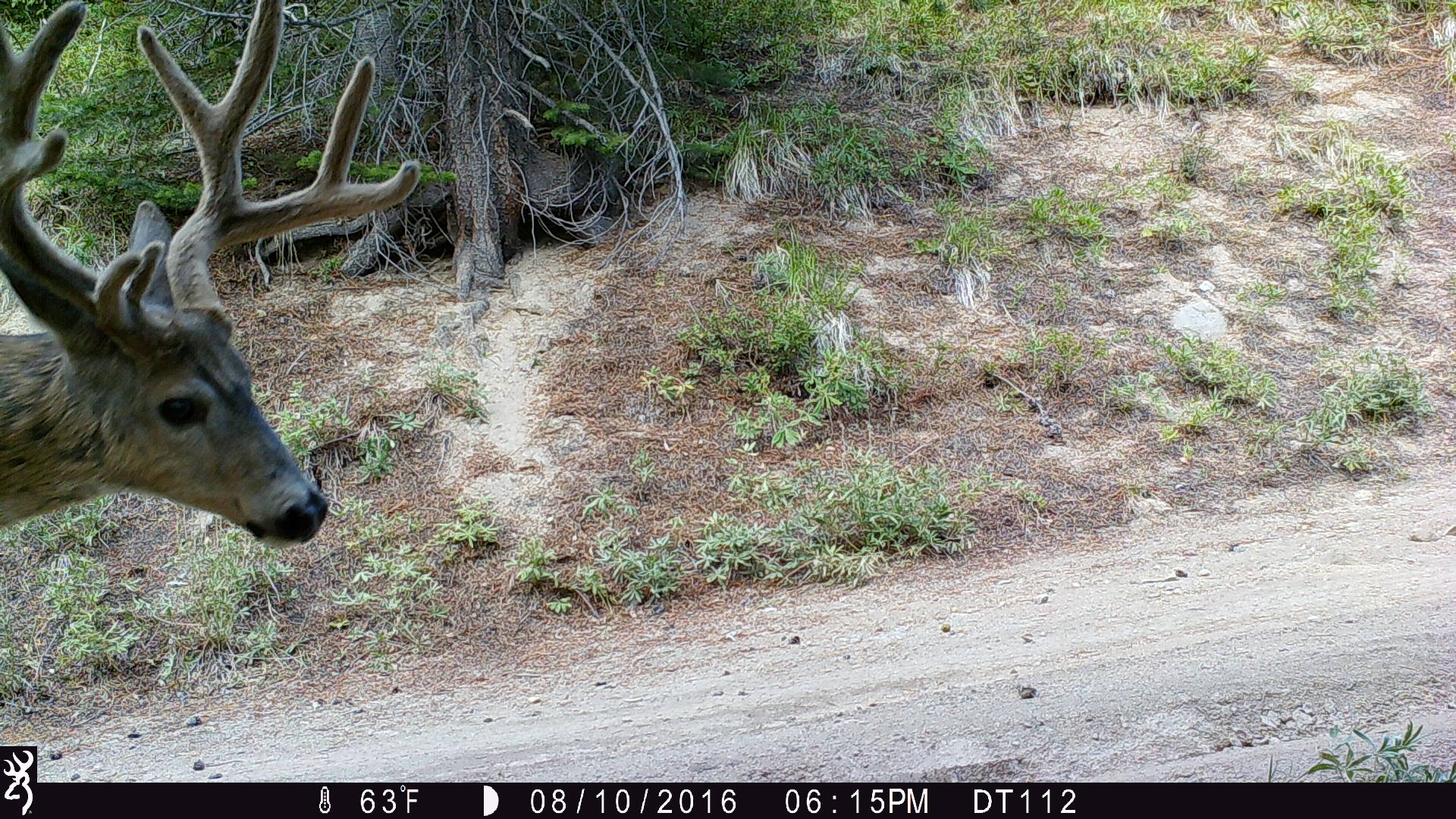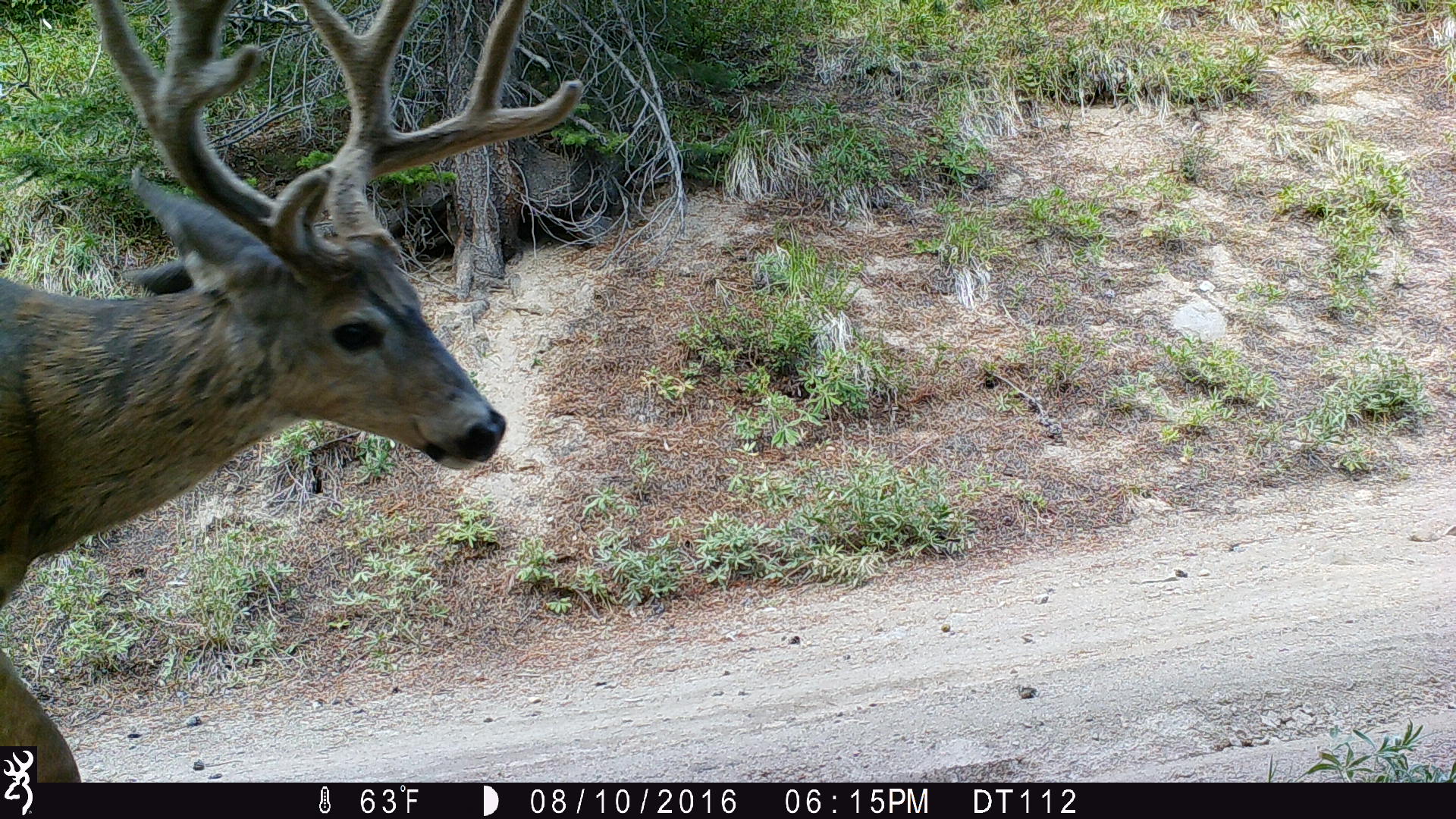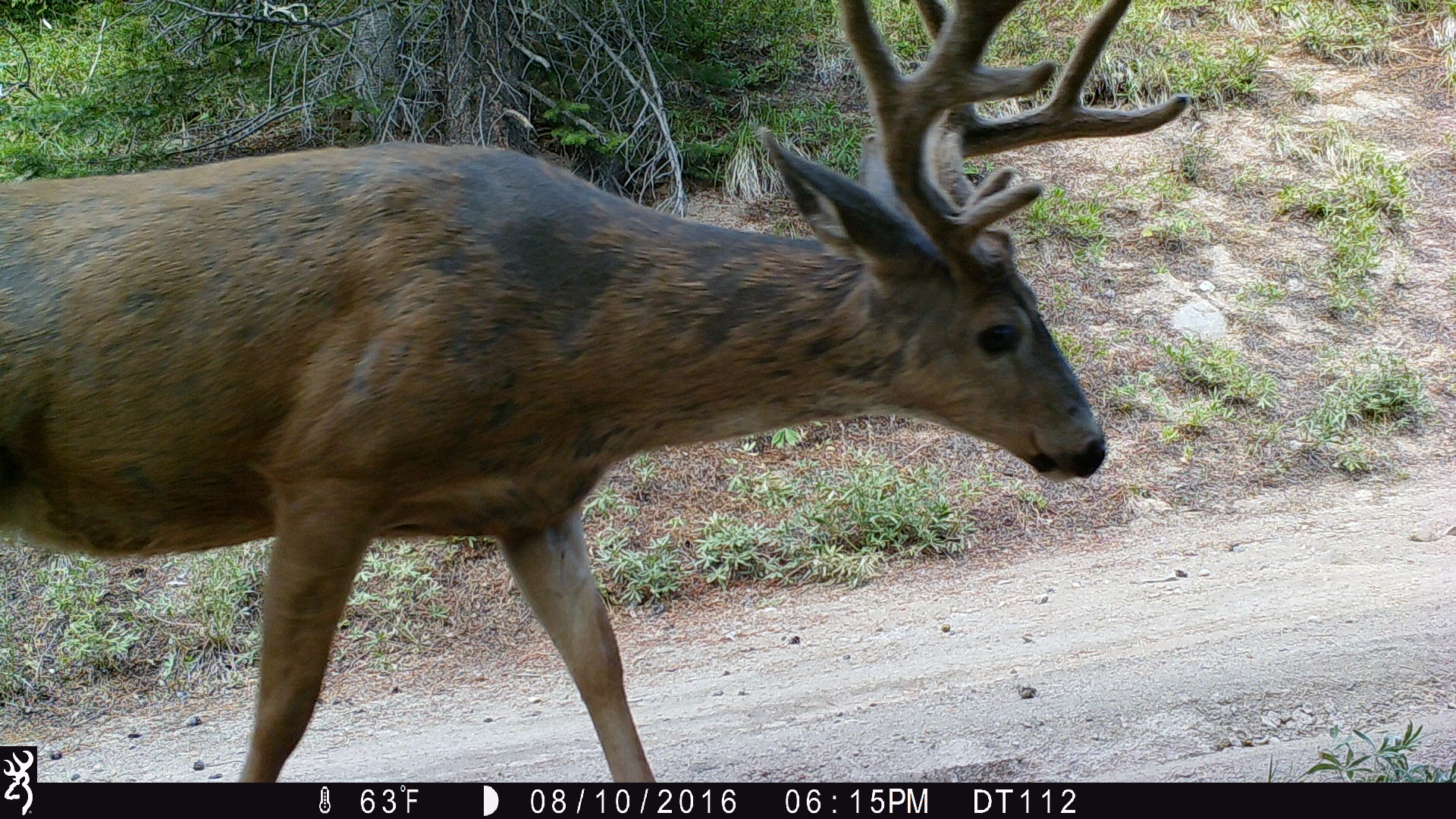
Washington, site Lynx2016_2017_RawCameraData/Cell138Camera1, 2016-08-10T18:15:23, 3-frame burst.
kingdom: Animalia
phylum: Chordata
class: Mammalia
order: Artiodactyla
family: Cervidae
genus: Odocoileus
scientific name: Odocoileus hemionus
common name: mule deer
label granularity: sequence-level